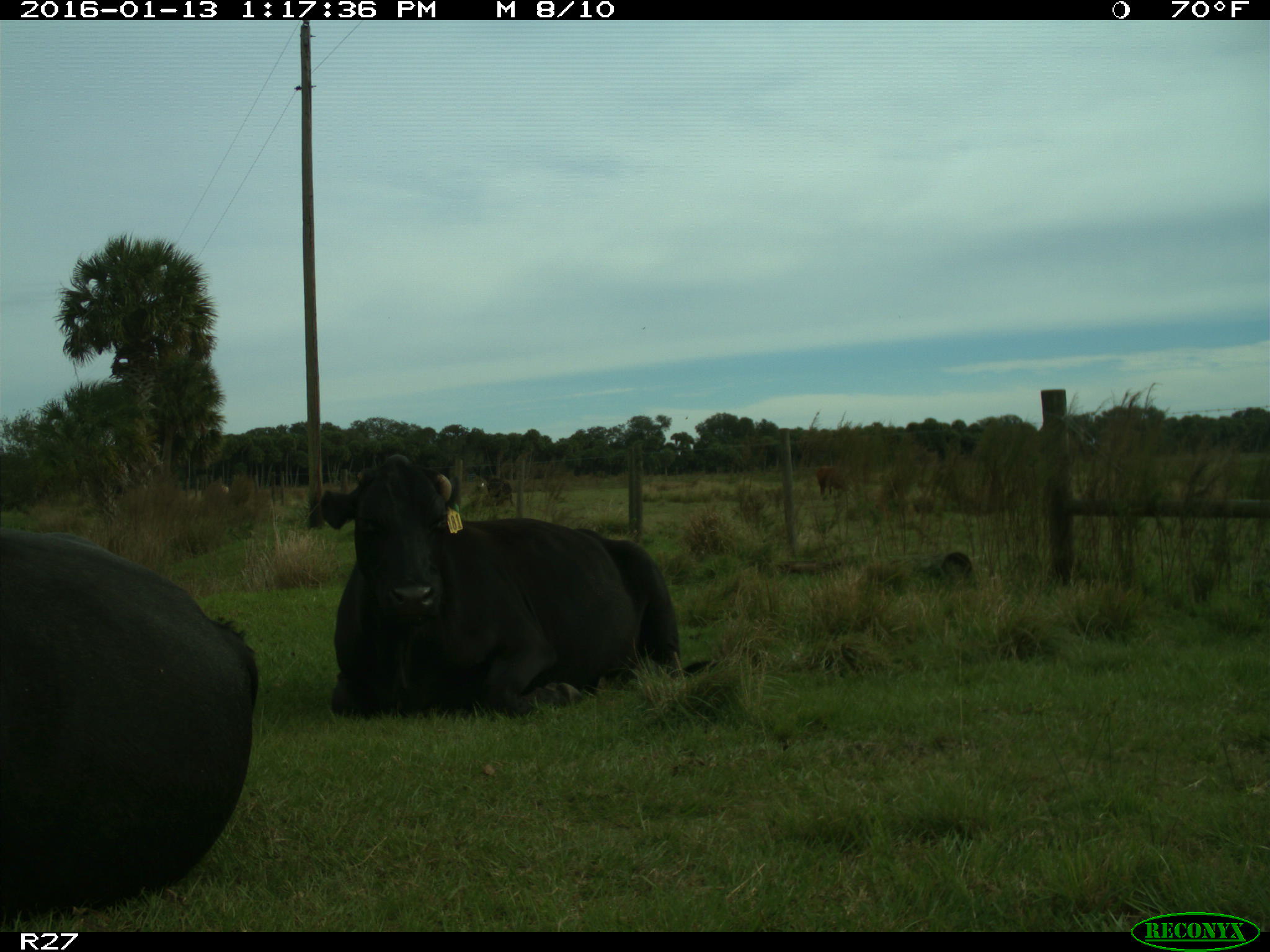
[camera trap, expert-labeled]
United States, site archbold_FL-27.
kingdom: Animalia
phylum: Chordata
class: Mammalia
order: Artiodactyla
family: Bovidae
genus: Bos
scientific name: Bos taurus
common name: domestic cow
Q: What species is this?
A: Bos taurus (domestic cow).